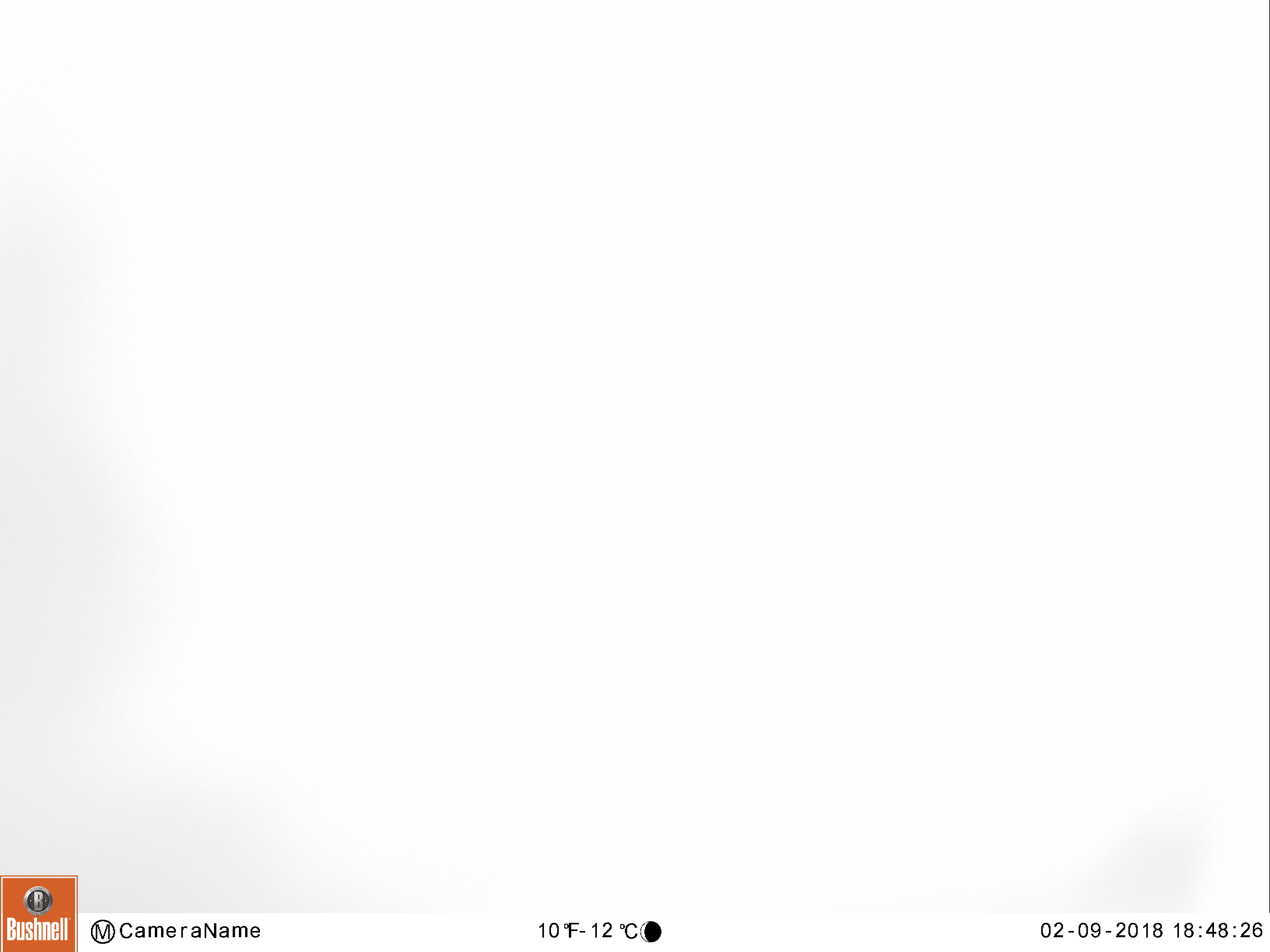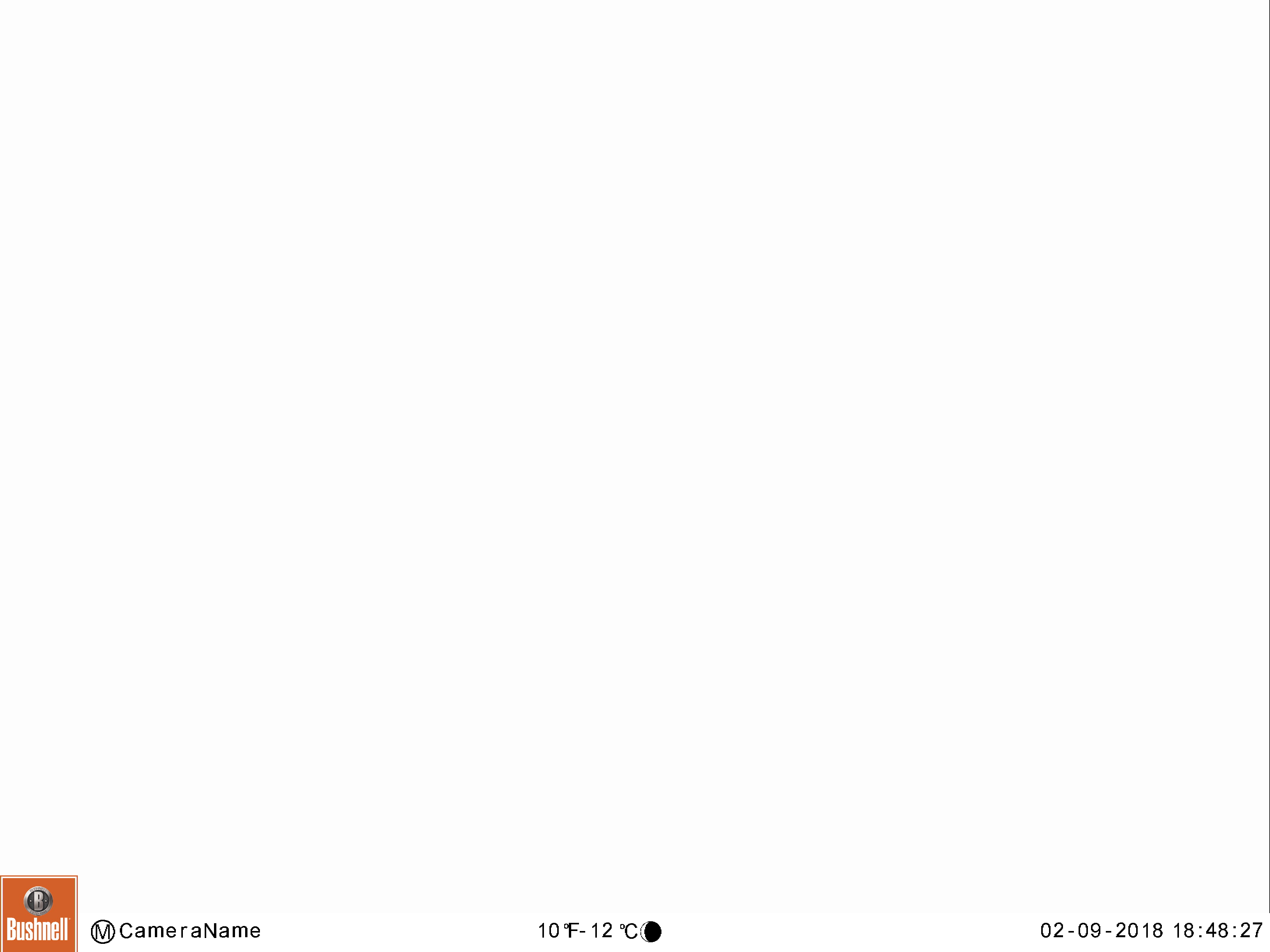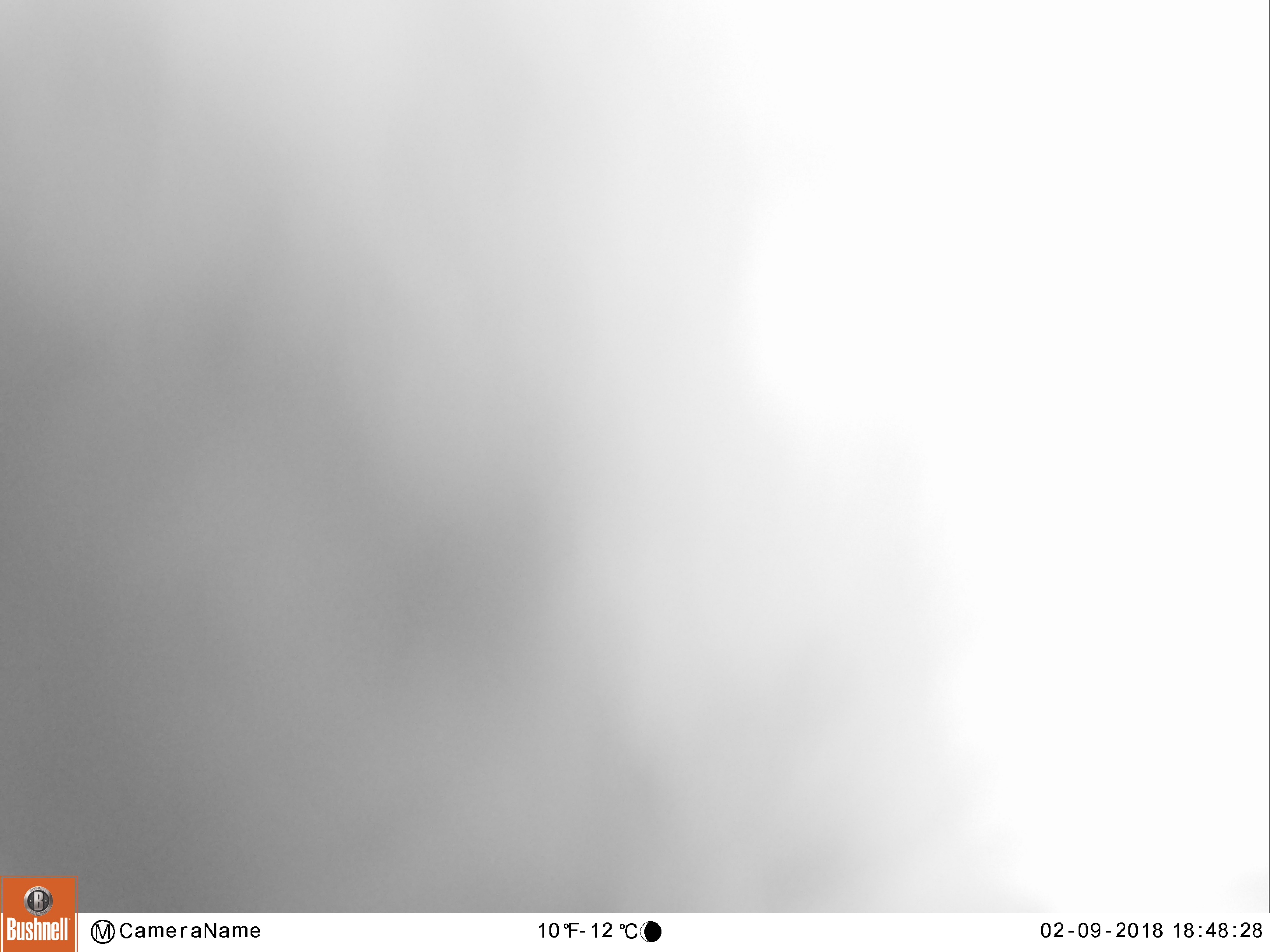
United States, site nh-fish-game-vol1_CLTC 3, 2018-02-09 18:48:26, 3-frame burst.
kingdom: Animalia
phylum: Chordata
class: Mammalia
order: Artiodactyla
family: Cervidae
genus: Alces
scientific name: Alces alces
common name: moose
Moose (Alces alces).